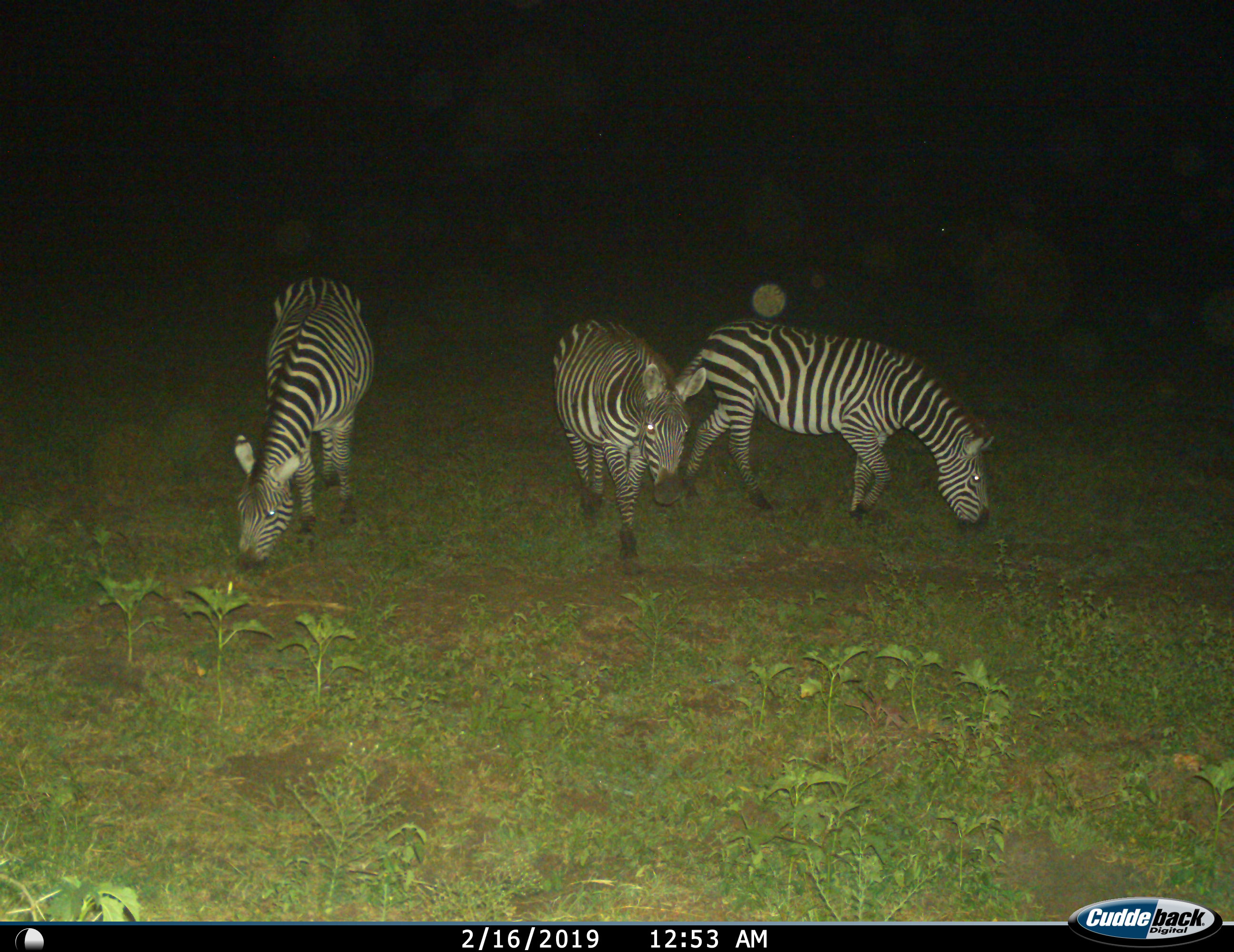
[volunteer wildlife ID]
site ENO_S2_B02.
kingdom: Animalia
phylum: Chordata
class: Mammalia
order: Perissodactyla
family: Equidae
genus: Equus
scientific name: Equus quagga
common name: plains zebra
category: zebraplains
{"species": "zebraplains (plains zebra) (Equus quagga)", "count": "3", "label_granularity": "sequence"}